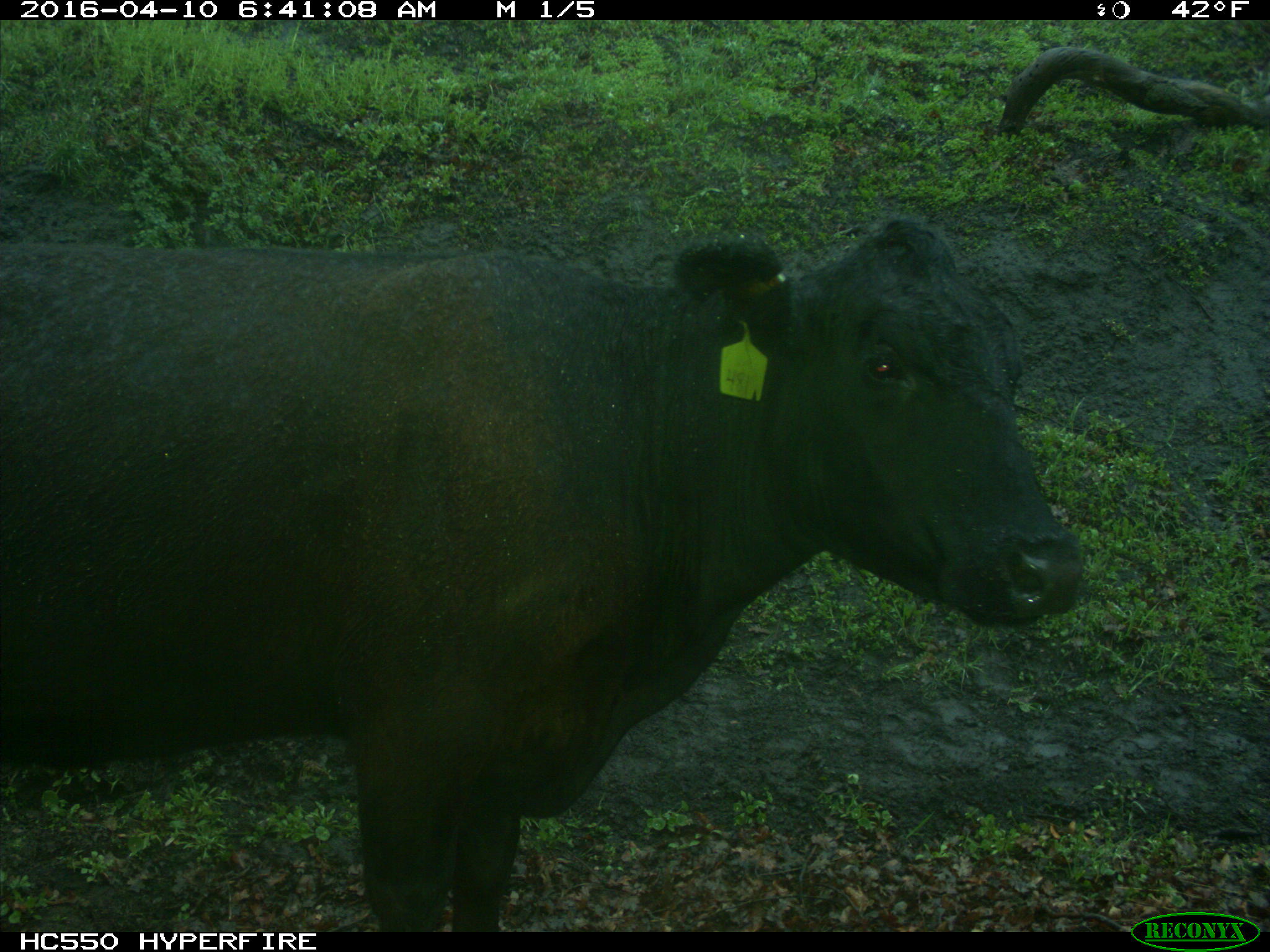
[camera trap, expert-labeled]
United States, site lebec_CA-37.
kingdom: Animalia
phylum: Chordata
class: Mammalia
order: Artiodactyla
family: Bovidae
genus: Bos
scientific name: Bos taurus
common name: domestic cow